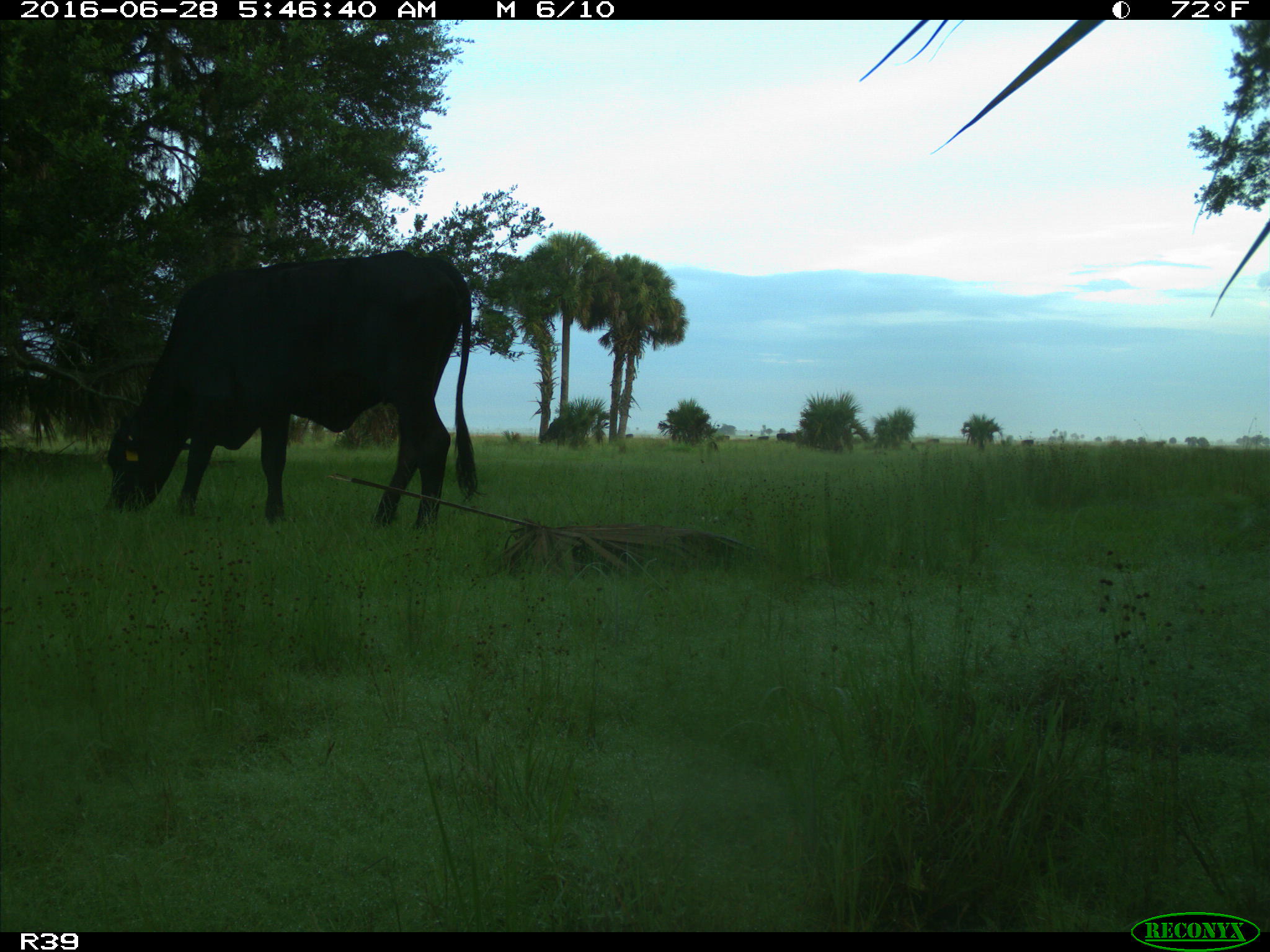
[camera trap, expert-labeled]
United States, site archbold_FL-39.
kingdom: Animalia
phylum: Chordata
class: Mammalia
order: Artiodactyla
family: Bovidae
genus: Bos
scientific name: Bos taurus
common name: domestic cow